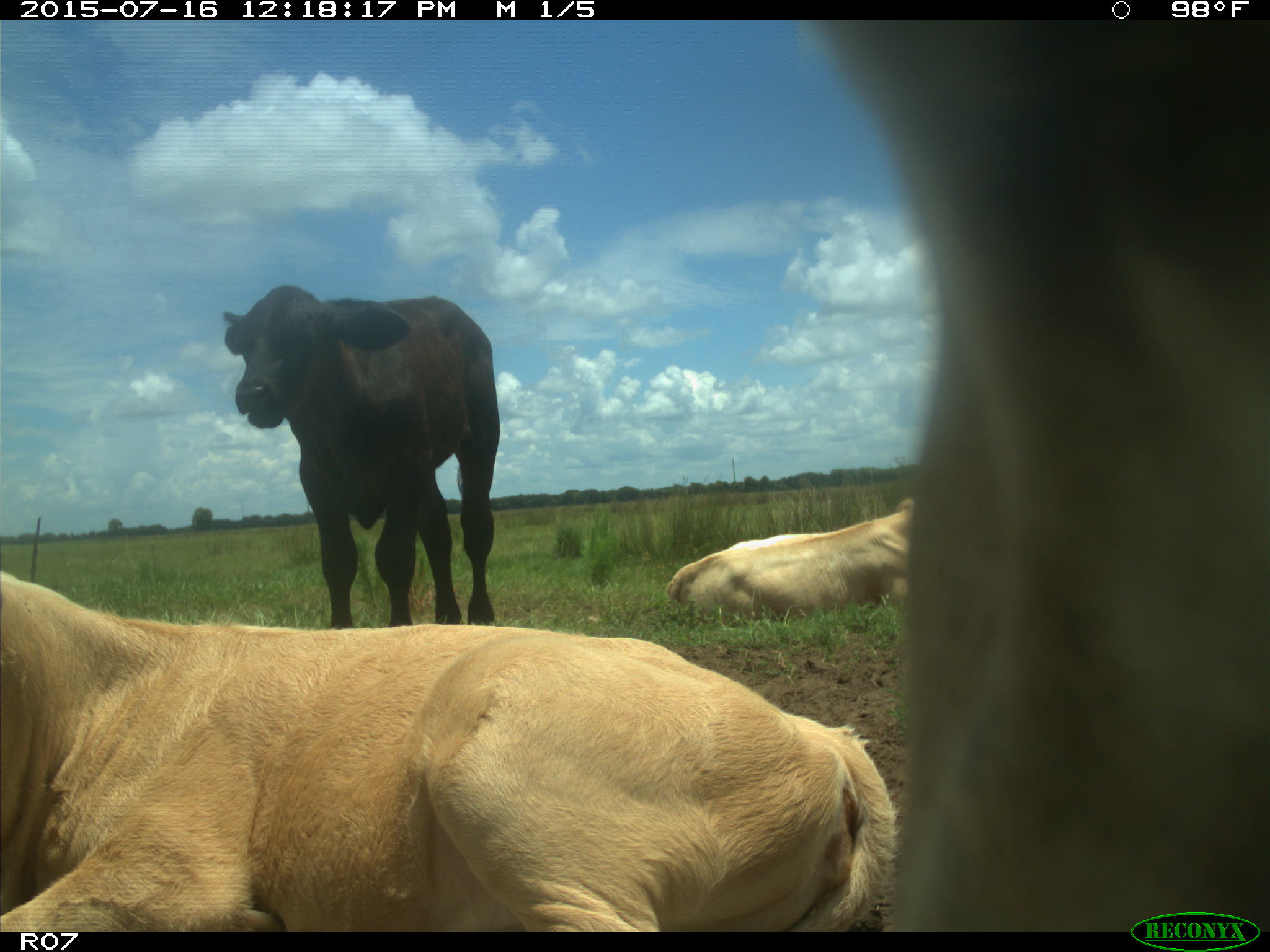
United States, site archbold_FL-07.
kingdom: Animalia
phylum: Chordata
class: Mammalia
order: Artiodactyla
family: Bovidae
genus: Bos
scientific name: Bos taurus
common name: domestic cow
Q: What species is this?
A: Bos taurus (domestic cow).